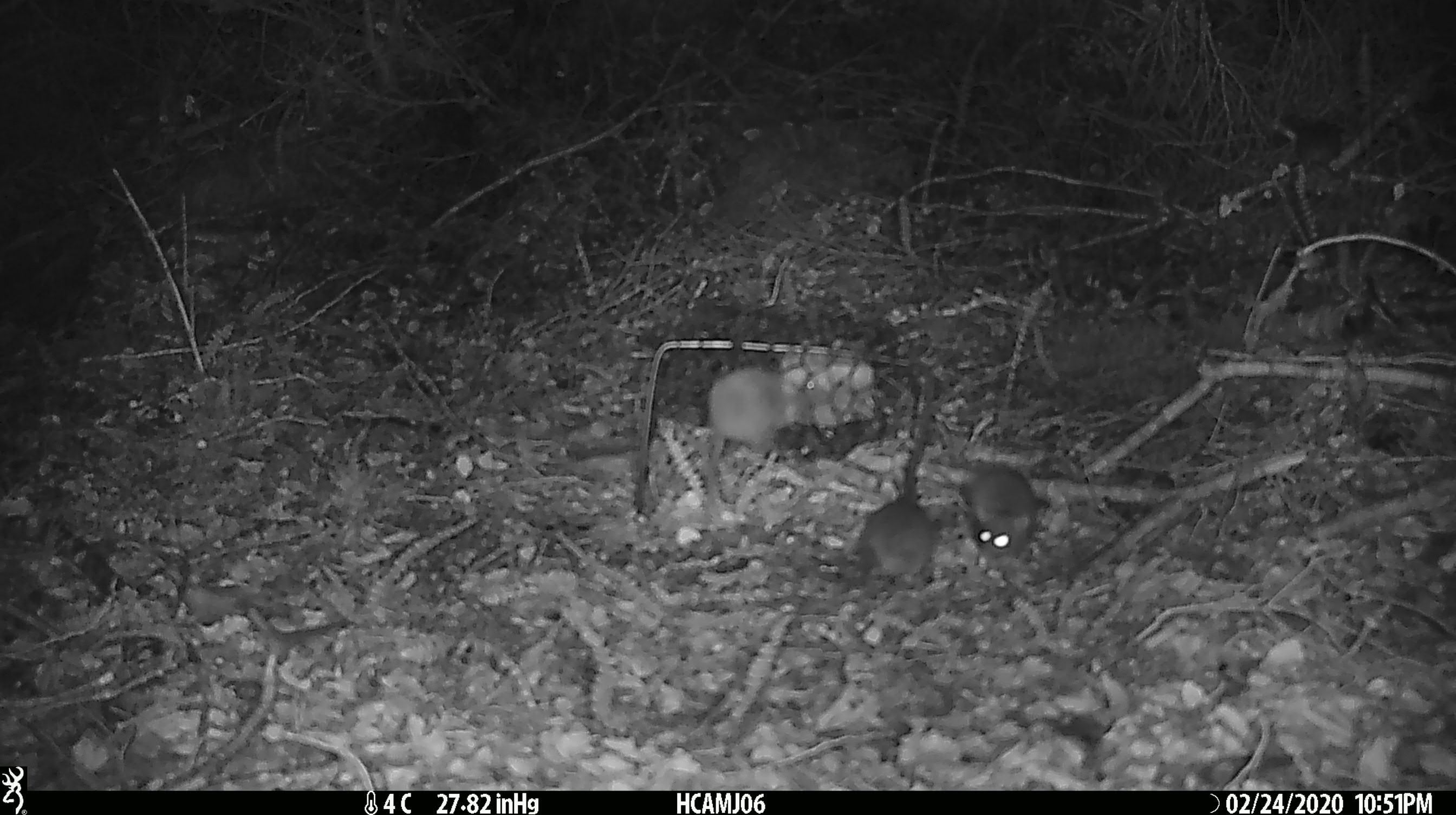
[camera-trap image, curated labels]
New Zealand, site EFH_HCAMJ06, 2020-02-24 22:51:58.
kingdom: Animalia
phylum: Chordata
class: Mammalia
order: Rodentia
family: Muridae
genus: Mus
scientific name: Mus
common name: mouse